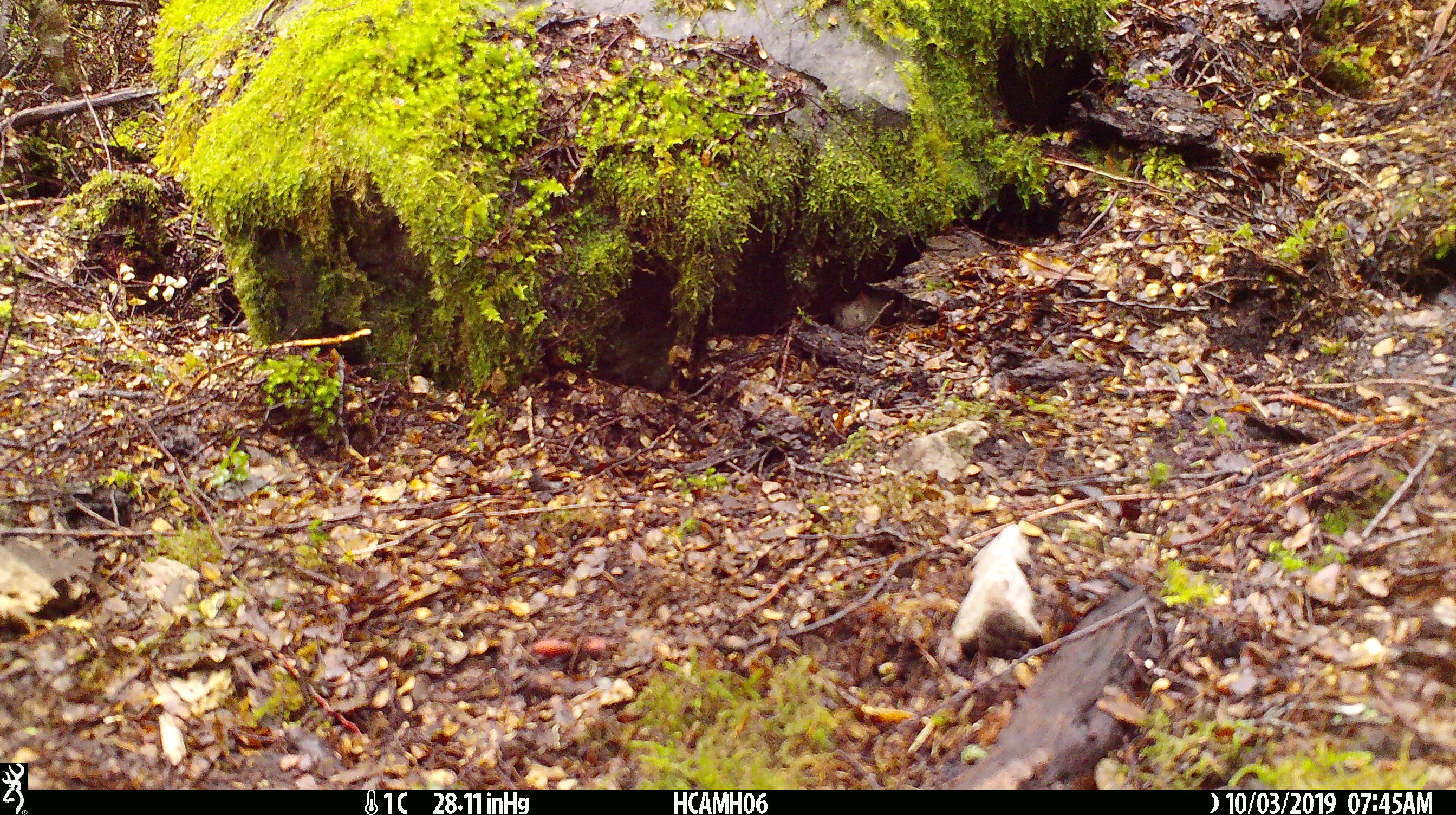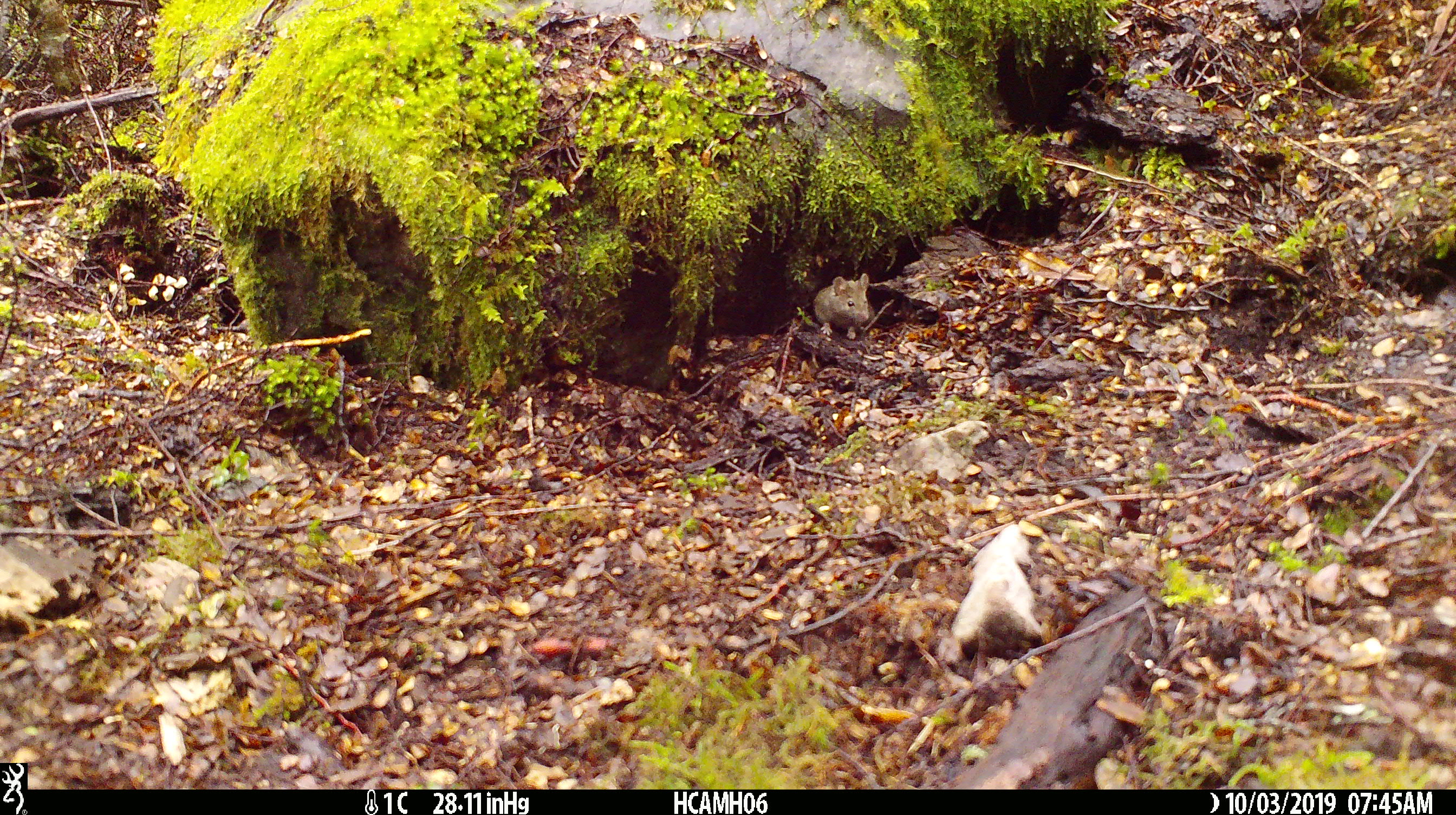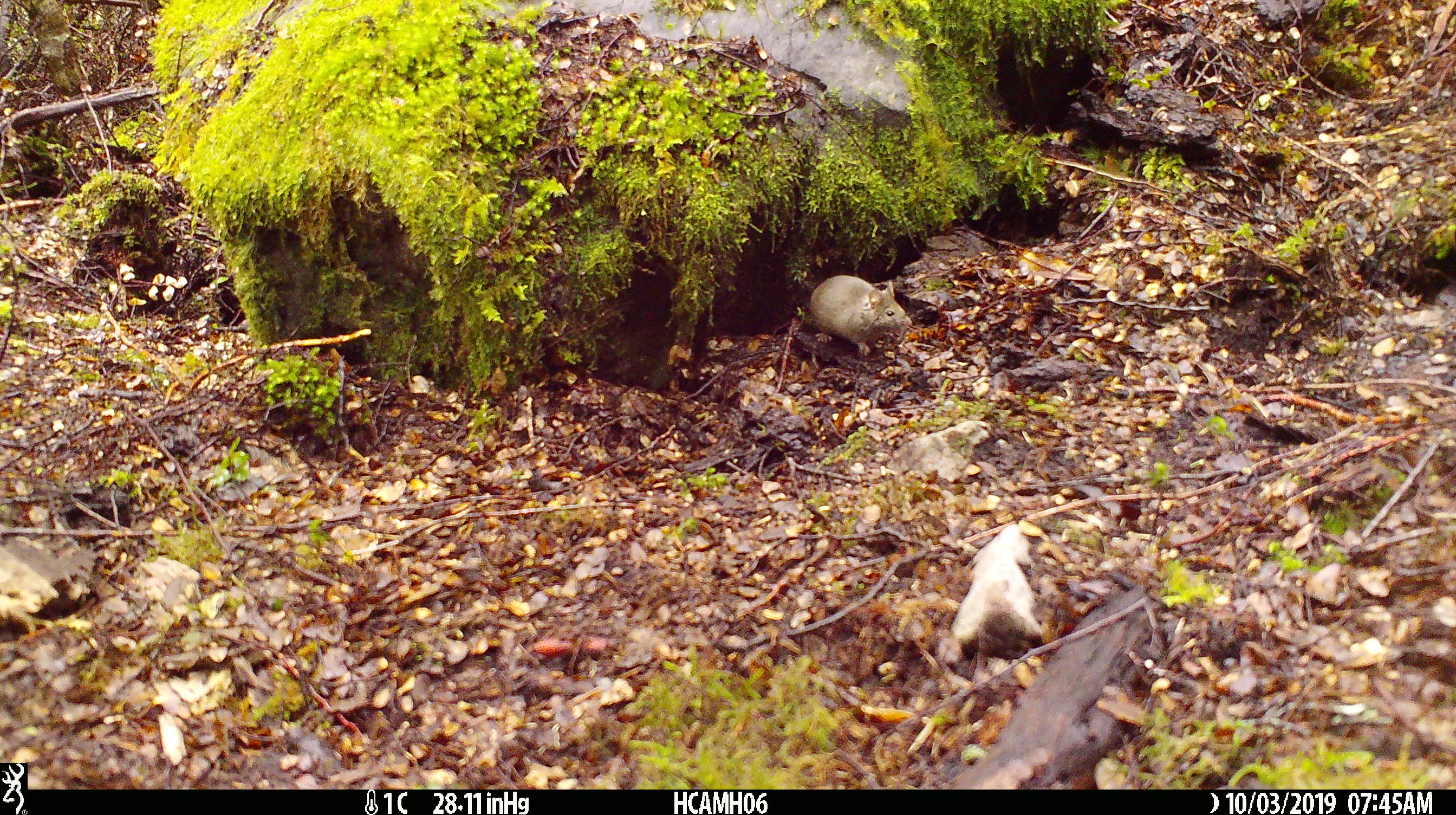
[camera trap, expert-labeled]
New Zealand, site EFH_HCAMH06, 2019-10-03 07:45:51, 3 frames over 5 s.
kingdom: Animalia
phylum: Chordata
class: Mammalia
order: Rodentia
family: Muridae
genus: Mus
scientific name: Mus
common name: mouse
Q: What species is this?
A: Mouse (Mus).